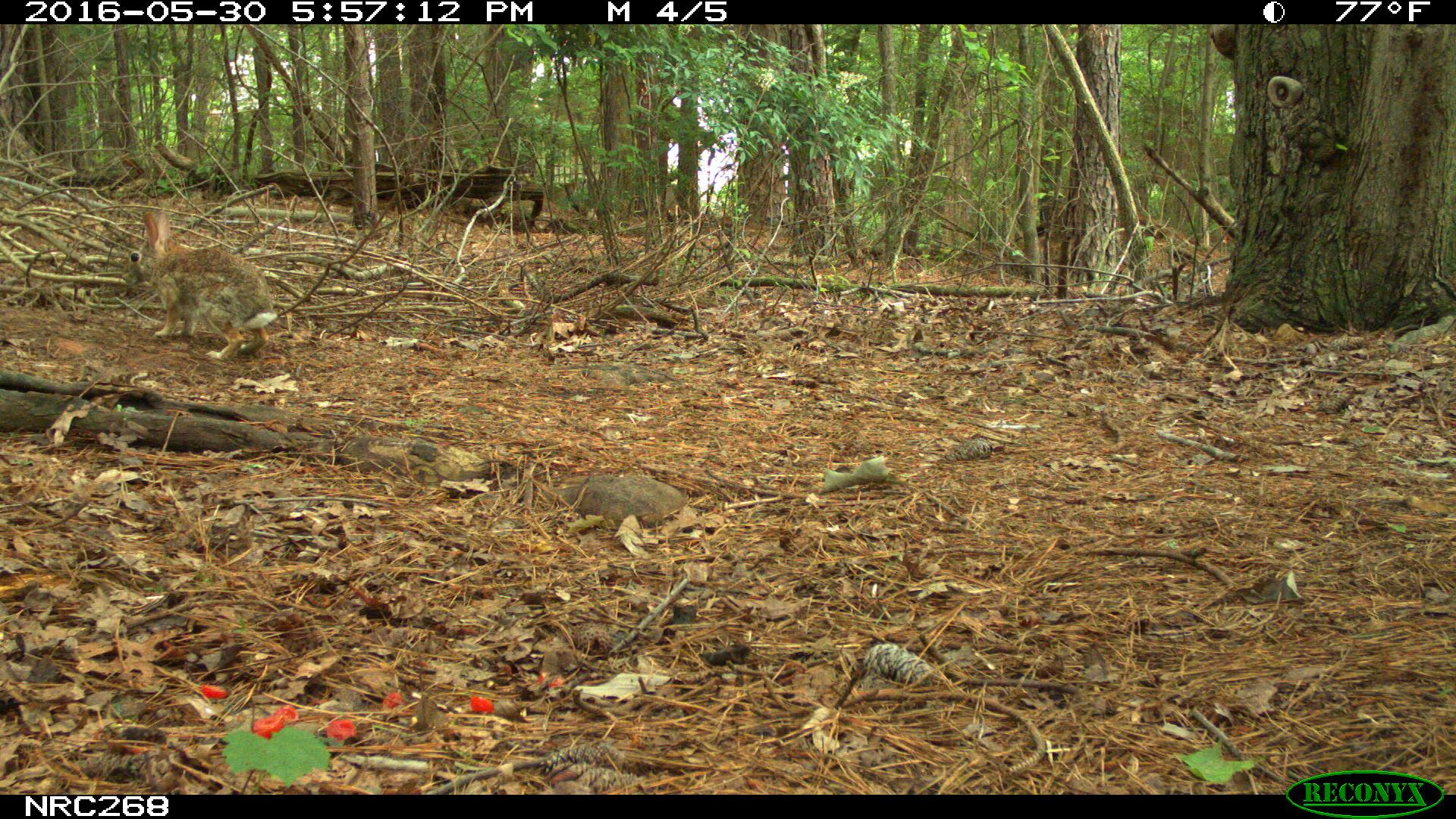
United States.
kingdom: Animalia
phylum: Chordata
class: Mammalia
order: Lagomorpha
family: Leporidae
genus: Sylvilagus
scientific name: Sylvilagus floridanus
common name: eastern cottontail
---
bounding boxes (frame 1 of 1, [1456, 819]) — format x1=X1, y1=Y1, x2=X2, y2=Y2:
Eastern Cottontail: x1=119, y1=206, x2=289, y2=360